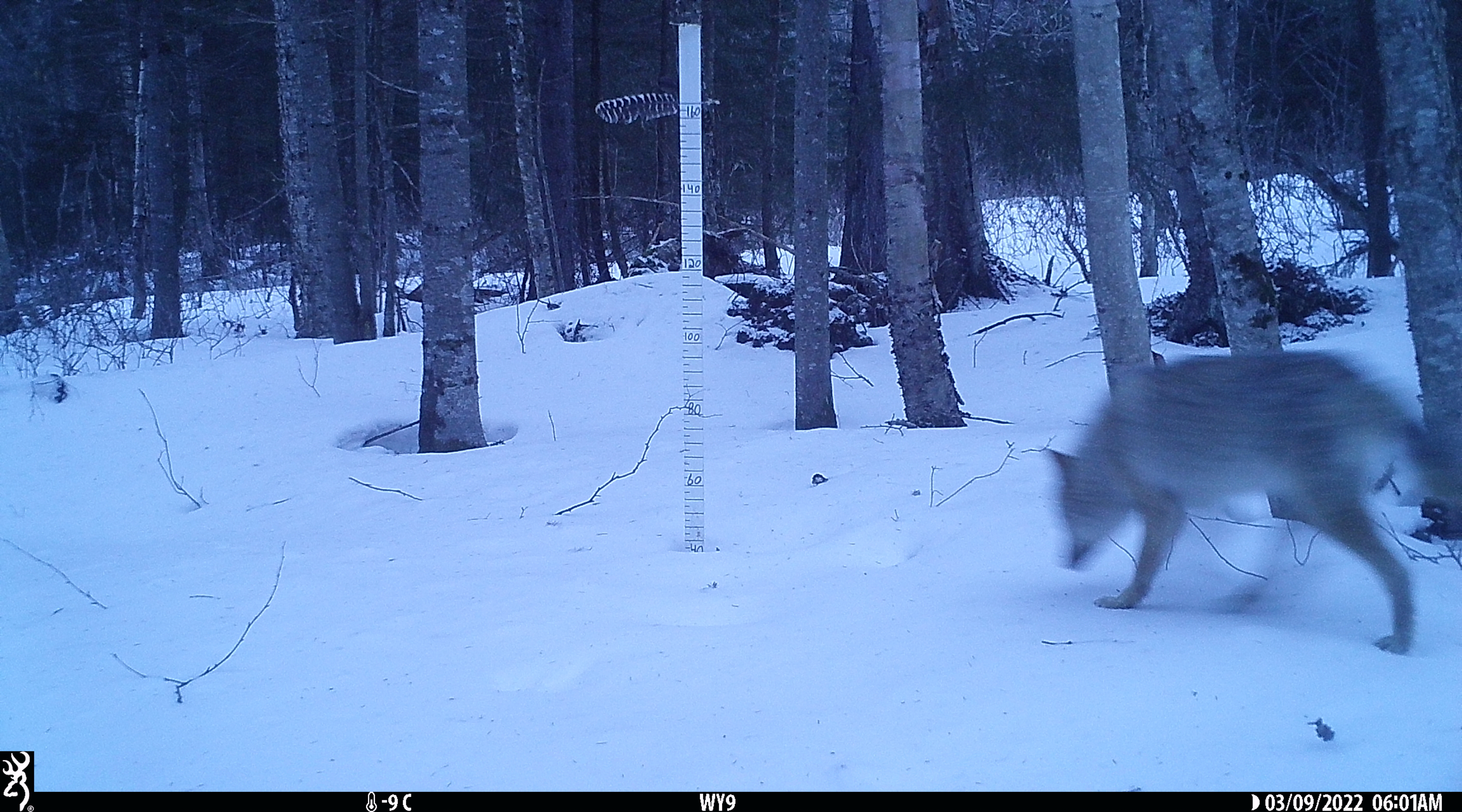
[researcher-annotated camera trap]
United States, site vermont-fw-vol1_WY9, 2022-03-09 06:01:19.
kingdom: Animalia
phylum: Chordata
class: Mammalia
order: Carnivora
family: Canidae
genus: Canis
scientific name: Canis latrans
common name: coyote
Coyote (Canis latrans).